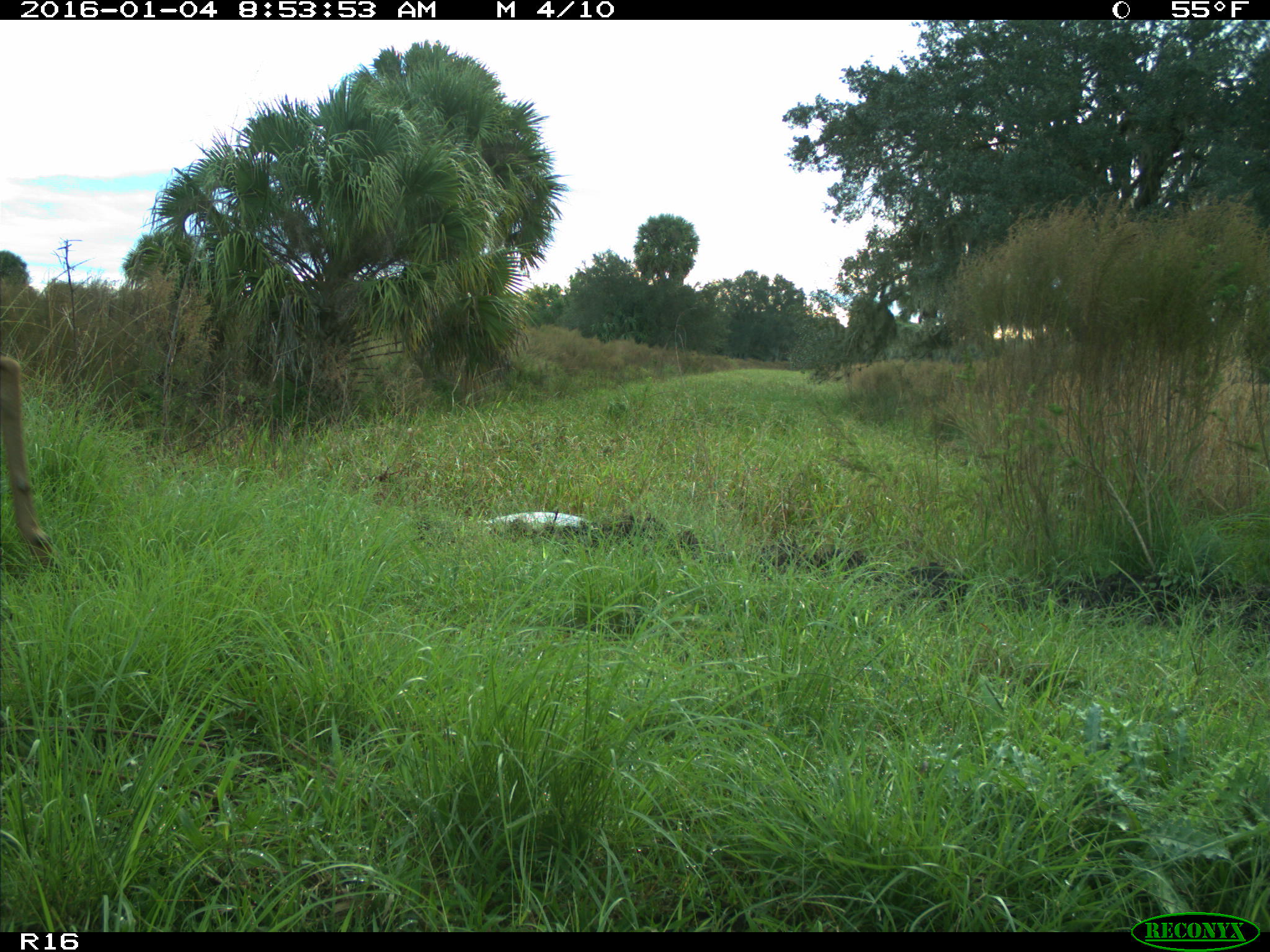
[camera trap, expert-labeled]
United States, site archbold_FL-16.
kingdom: Animalia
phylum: Chordata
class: Mammalia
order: Artiodactyla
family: Cervidae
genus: Odocoileus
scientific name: Odocoileus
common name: deer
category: unidentified deer